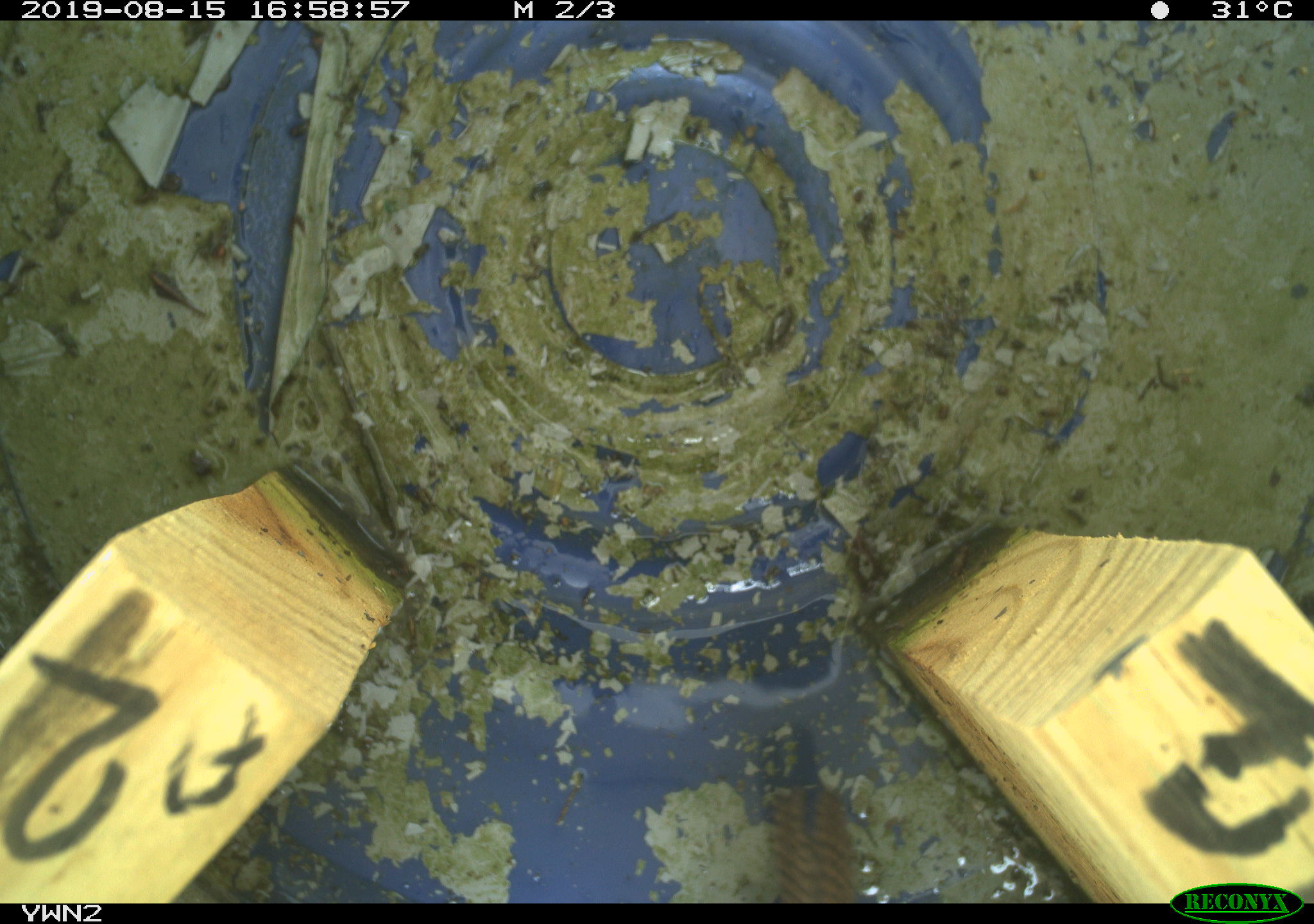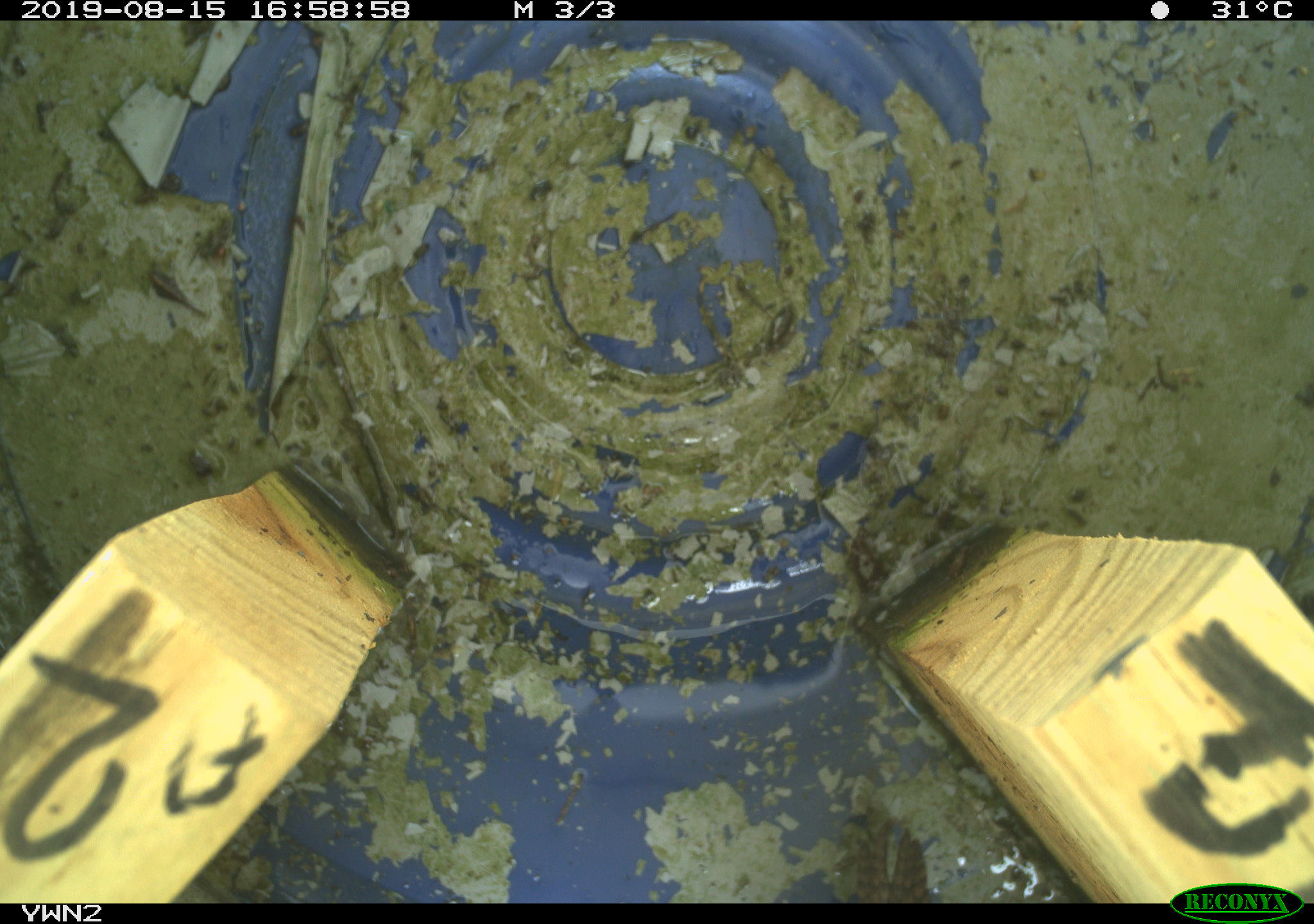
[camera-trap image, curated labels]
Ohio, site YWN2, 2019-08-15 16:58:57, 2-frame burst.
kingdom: Animalia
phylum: Chordata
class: Aves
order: Passeriformes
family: Troglodytidae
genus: Troglodytes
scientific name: Troglodytes aedon aedon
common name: northern house wren